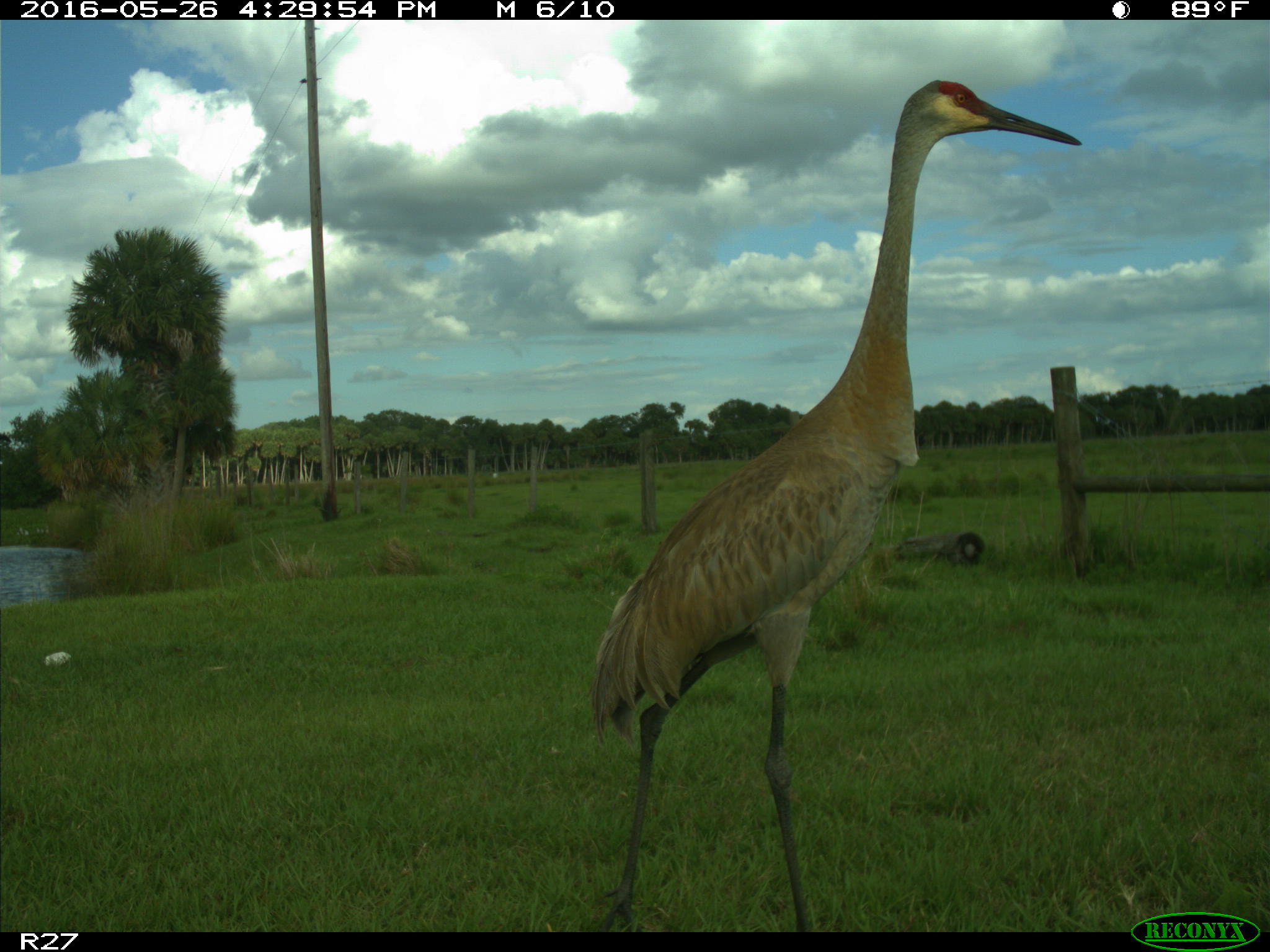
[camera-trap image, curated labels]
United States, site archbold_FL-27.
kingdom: Animalia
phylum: Chordata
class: Aves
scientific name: Aves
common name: birds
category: unidentified bird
Unidentified bird (birds) (Aves).